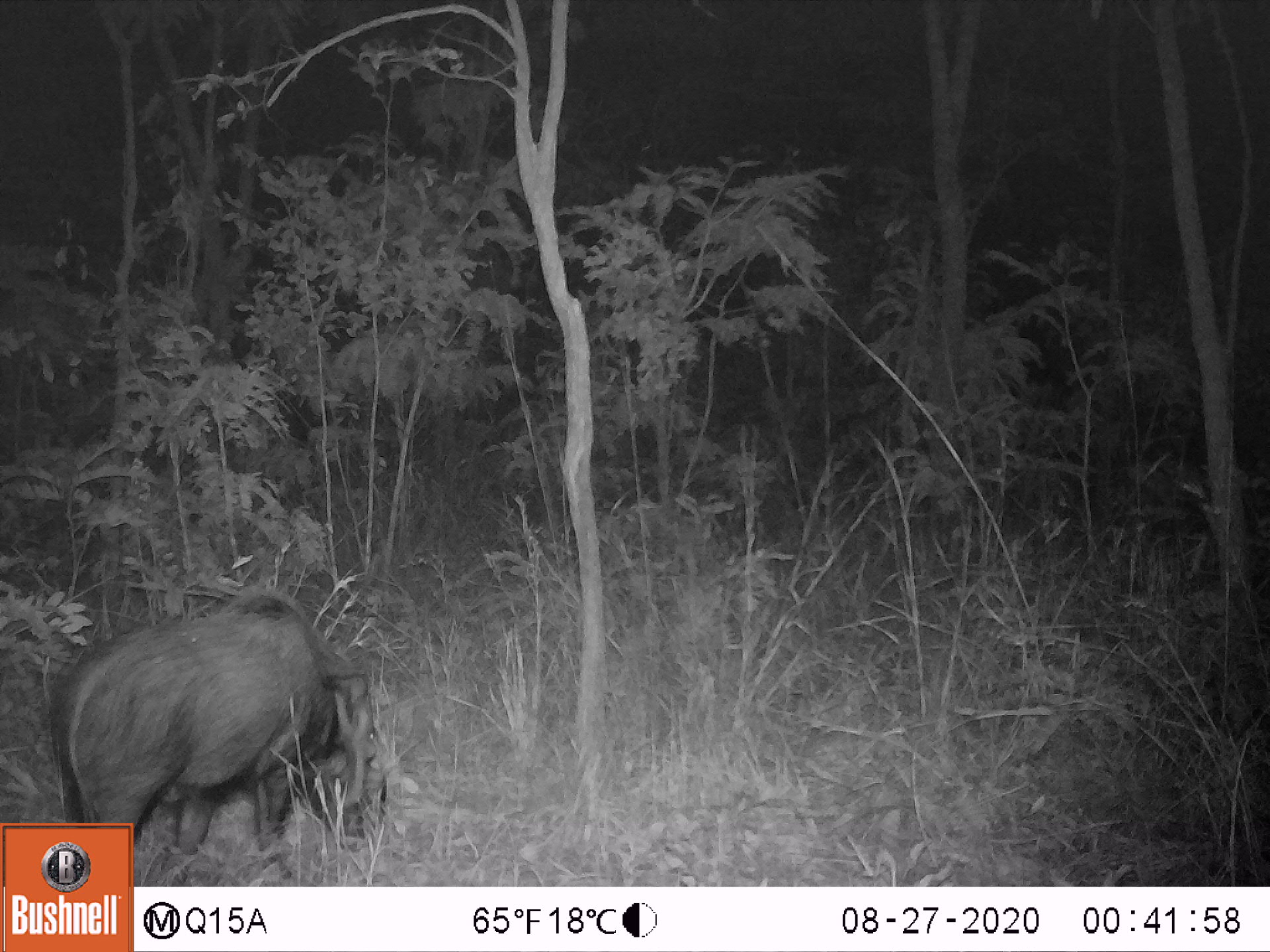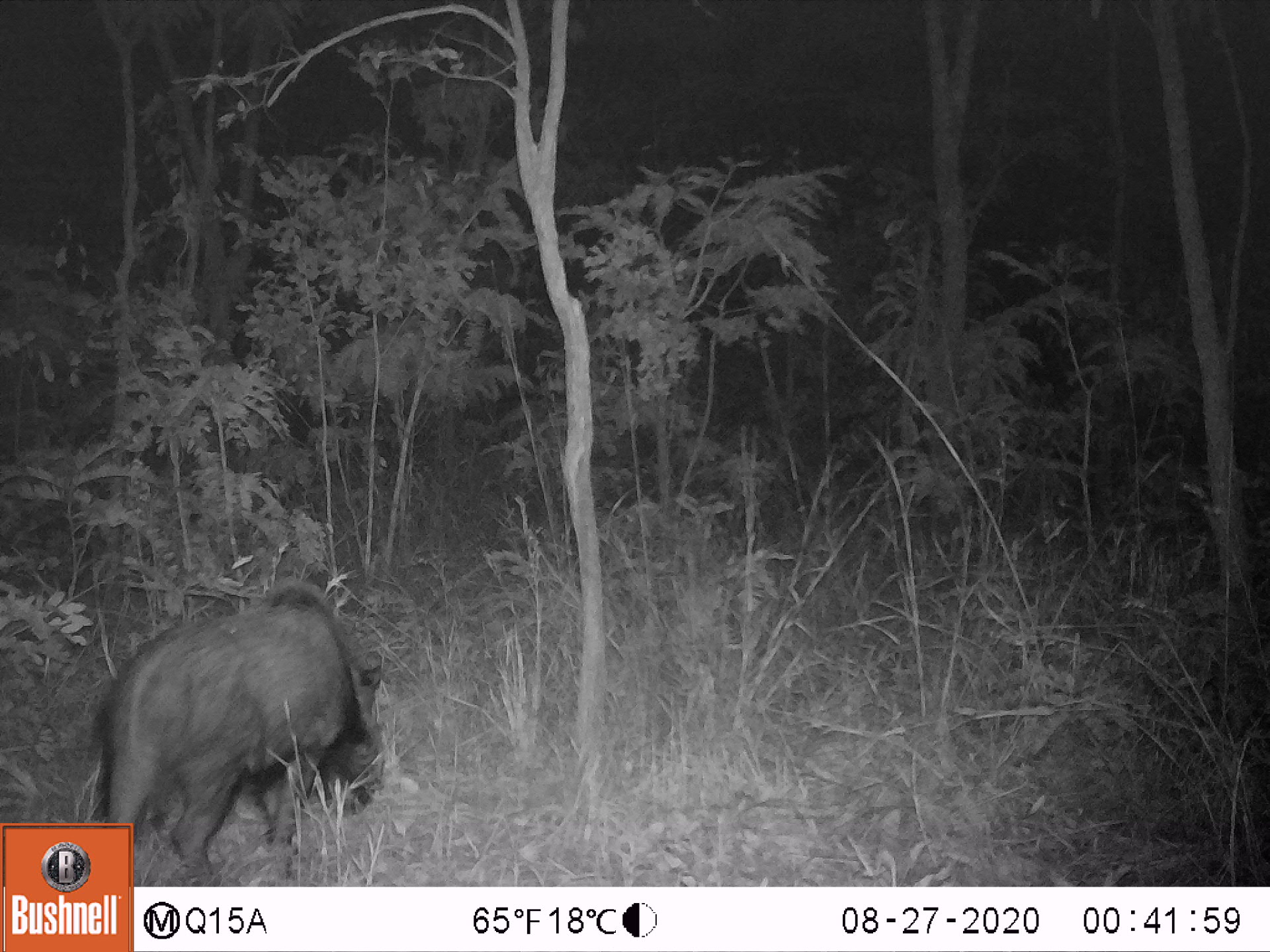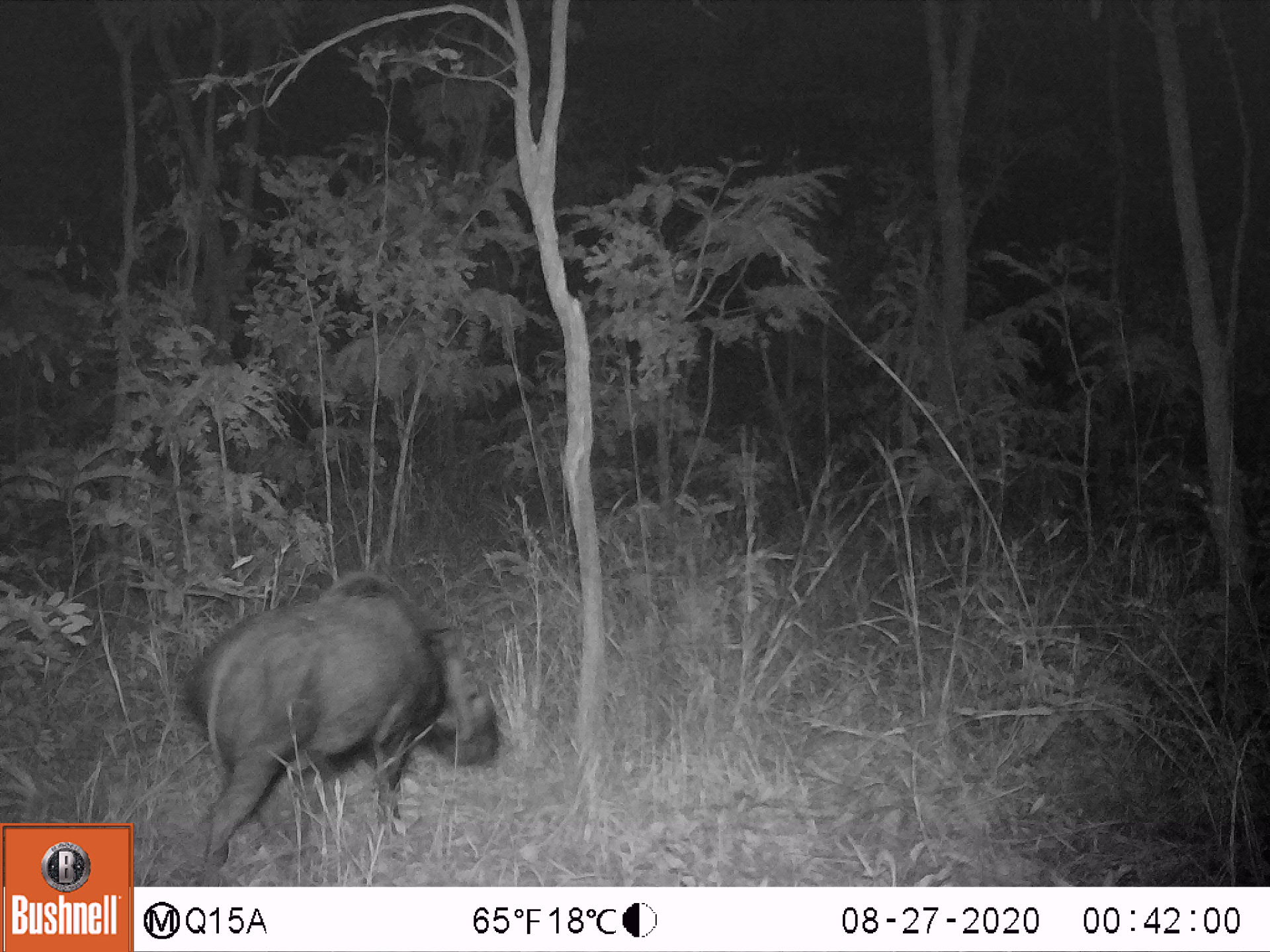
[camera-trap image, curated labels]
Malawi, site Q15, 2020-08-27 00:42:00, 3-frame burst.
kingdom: Animalia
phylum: Chordata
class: Mammalia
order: Artiodactyla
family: Suidae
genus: Potamochoerus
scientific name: Potamochoerus larvatus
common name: bushpig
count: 1